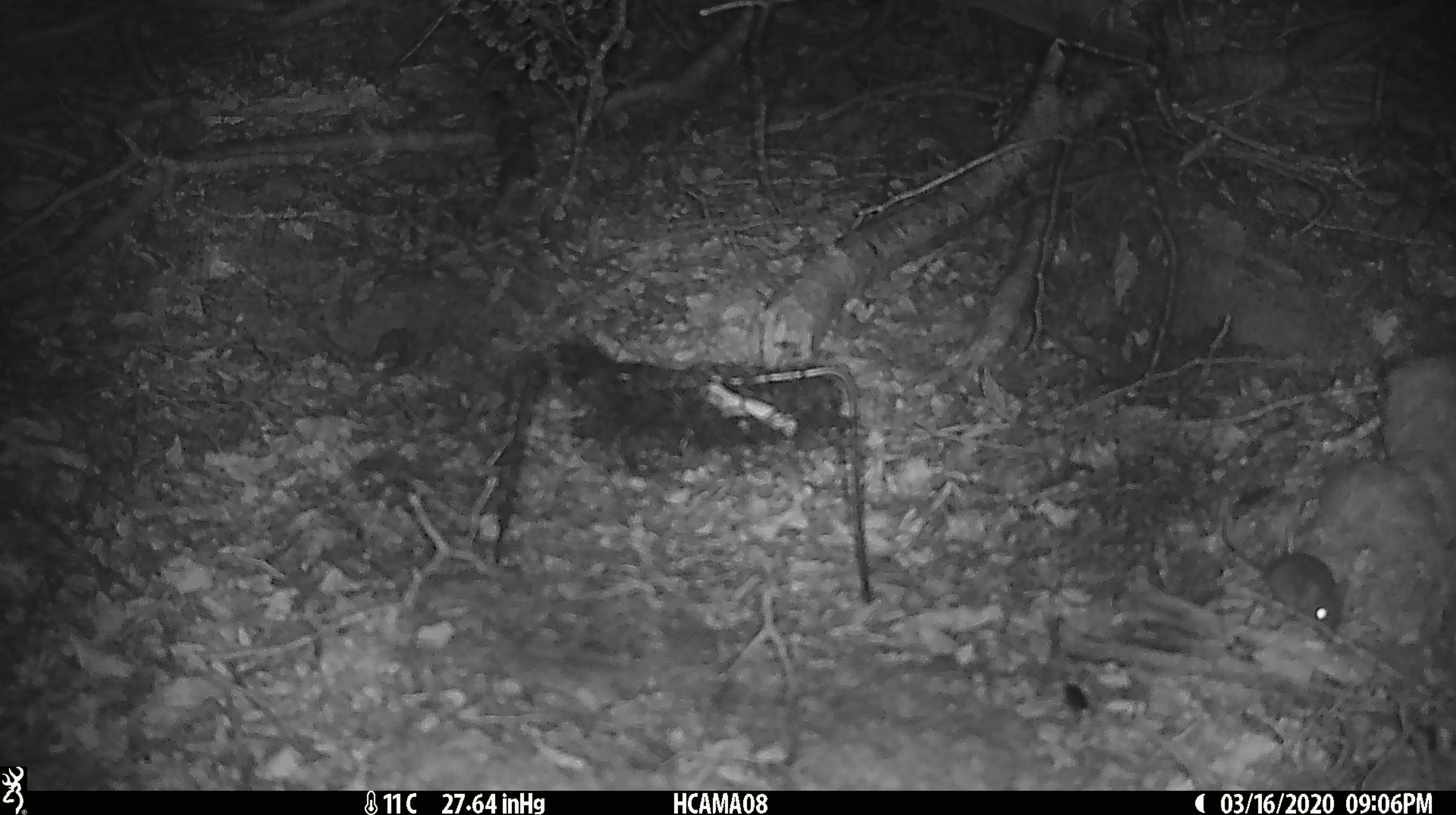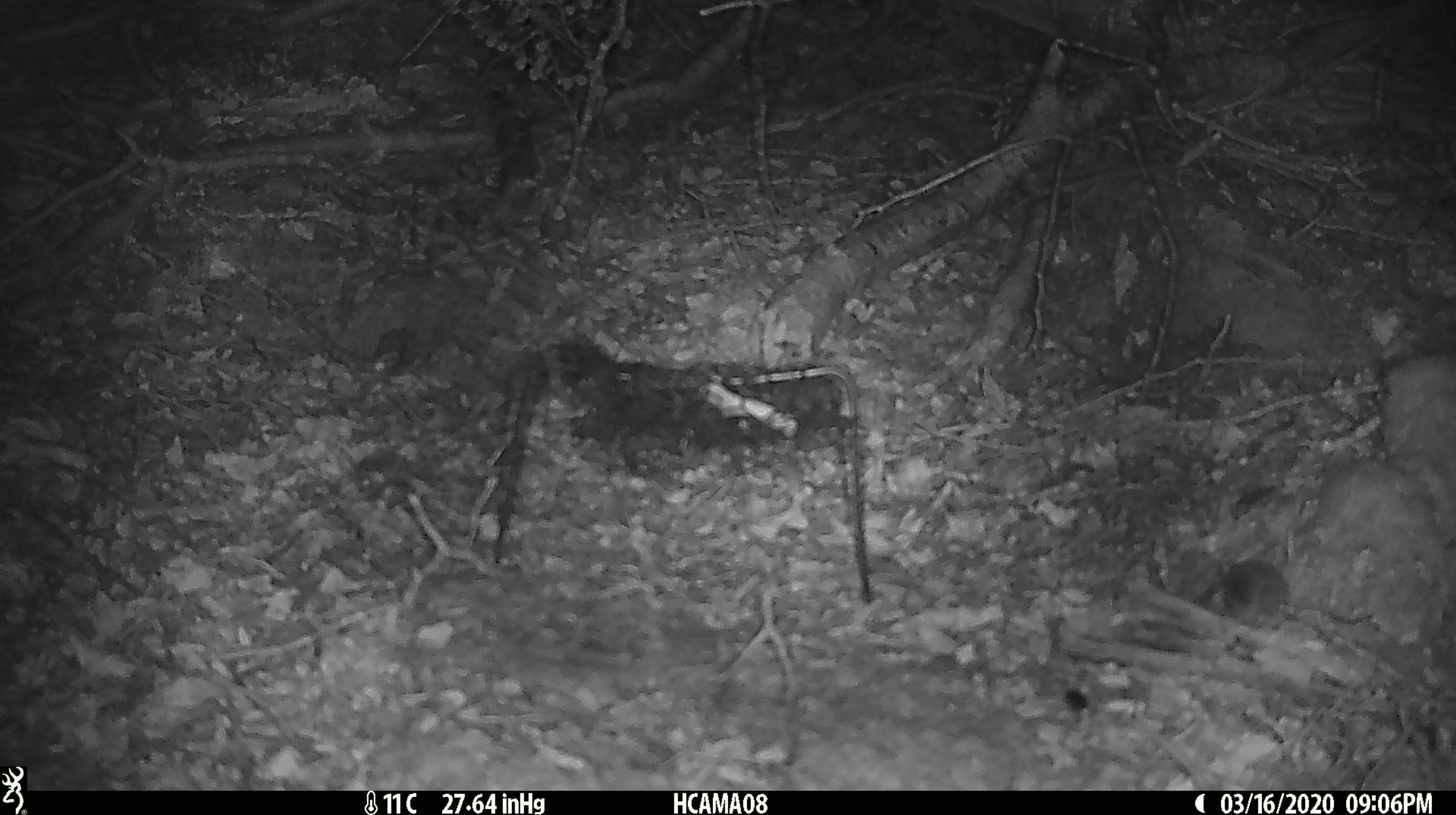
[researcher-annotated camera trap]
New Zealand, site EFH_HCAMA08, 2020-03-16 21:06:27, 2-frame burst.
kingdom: Animalia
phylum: Chordata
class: Mammalia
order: Rodentia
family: Muridae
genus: Mus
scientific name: Mus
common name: mouse